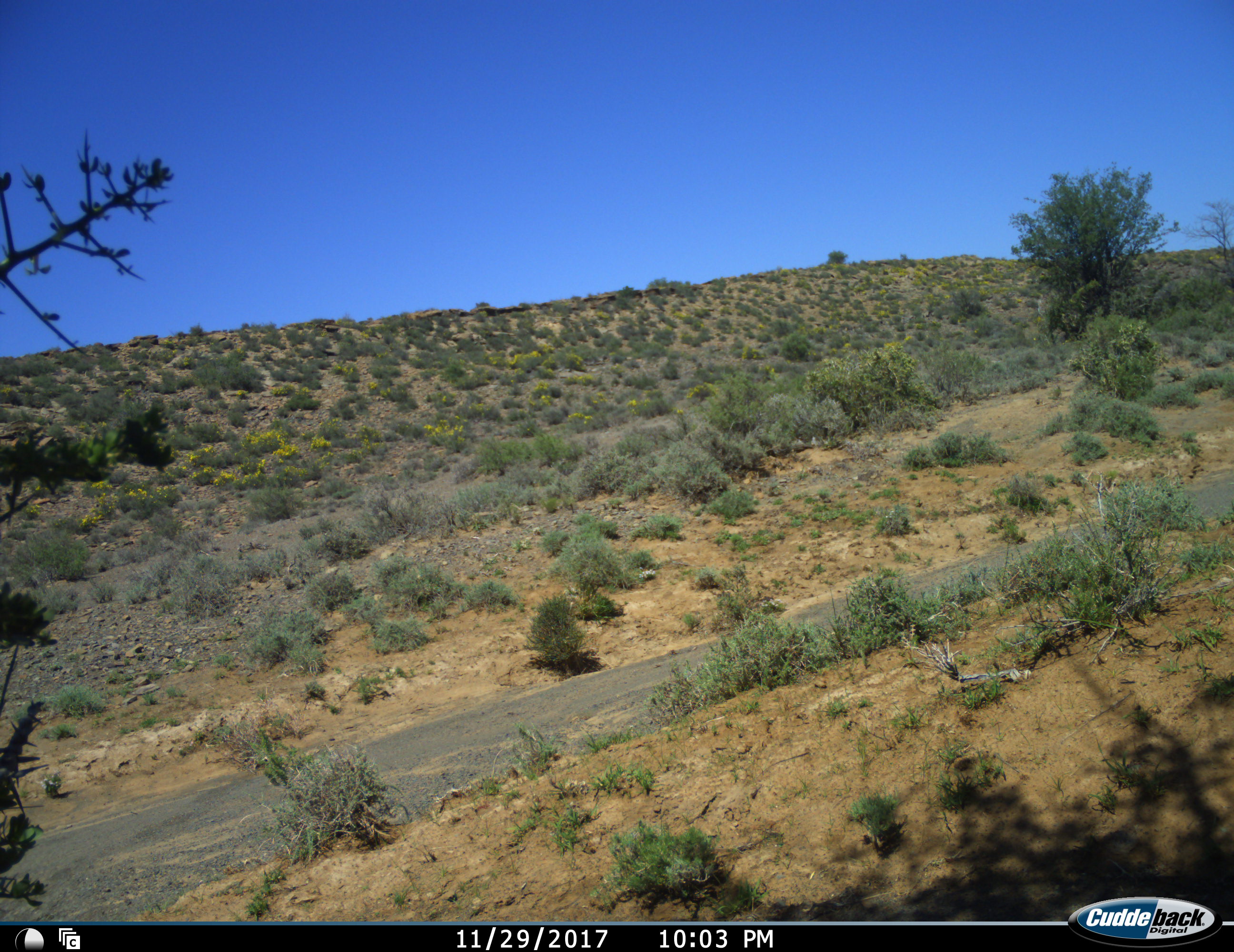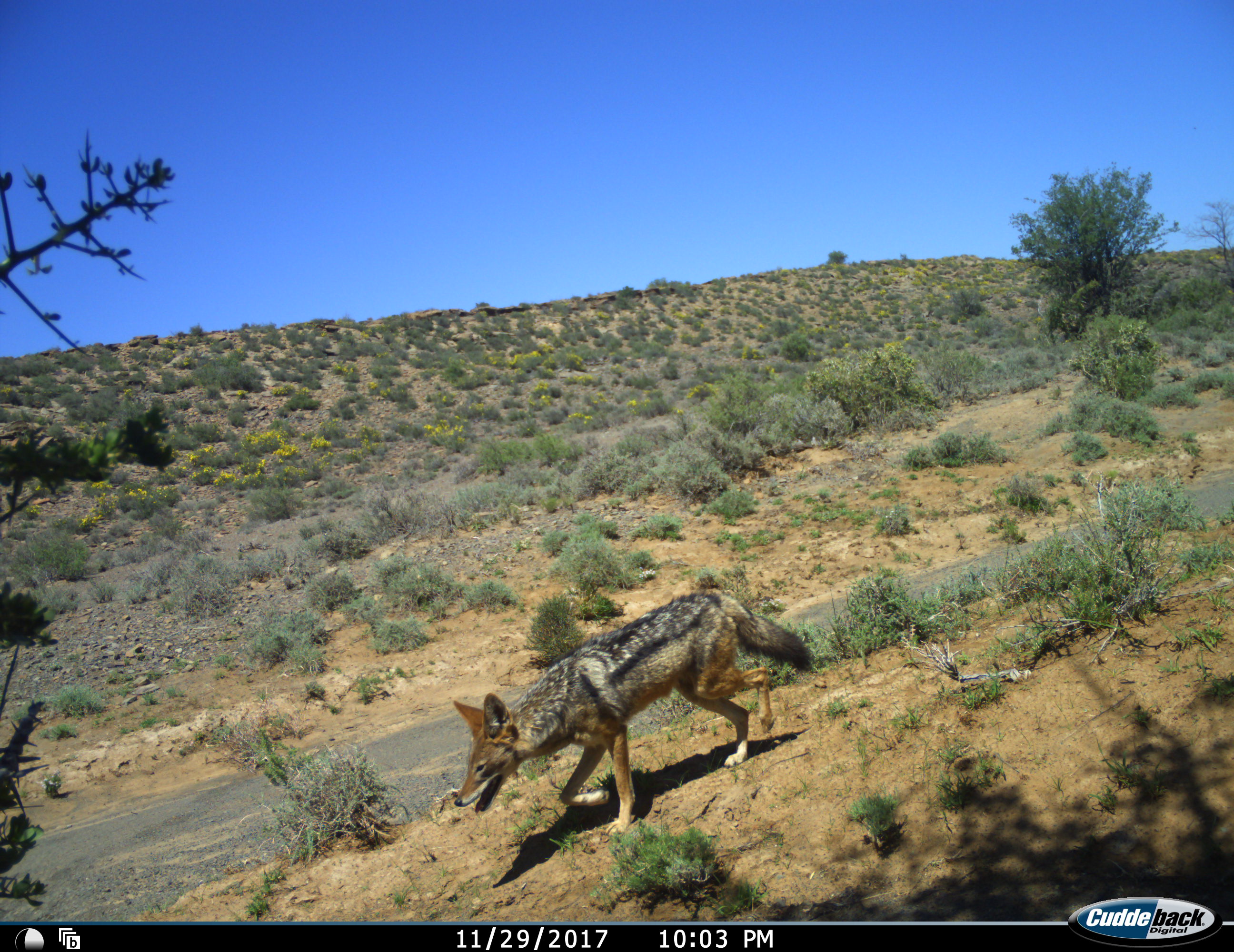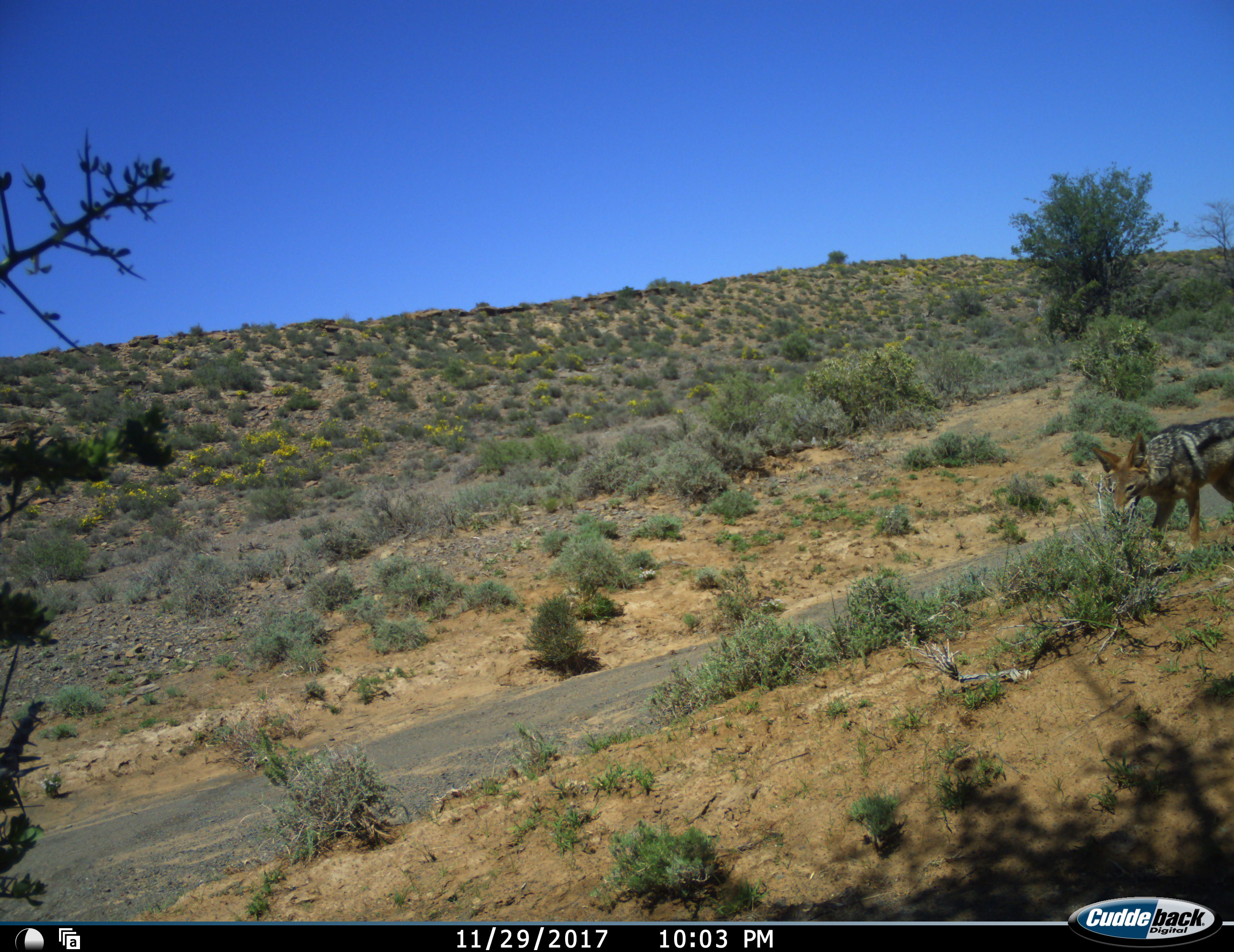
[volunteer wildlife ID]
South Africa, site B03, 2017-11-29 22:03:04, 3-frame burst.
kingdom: Animalia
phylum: Chordata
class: Mammalia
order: Carnivora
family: Canidae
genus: Lupulella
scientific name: Lupulella mesomelas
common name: black-backed jackal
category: jackalblackbacked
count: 1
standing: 0%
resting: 0%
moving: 100%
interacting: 0%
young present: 0%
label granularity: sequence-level